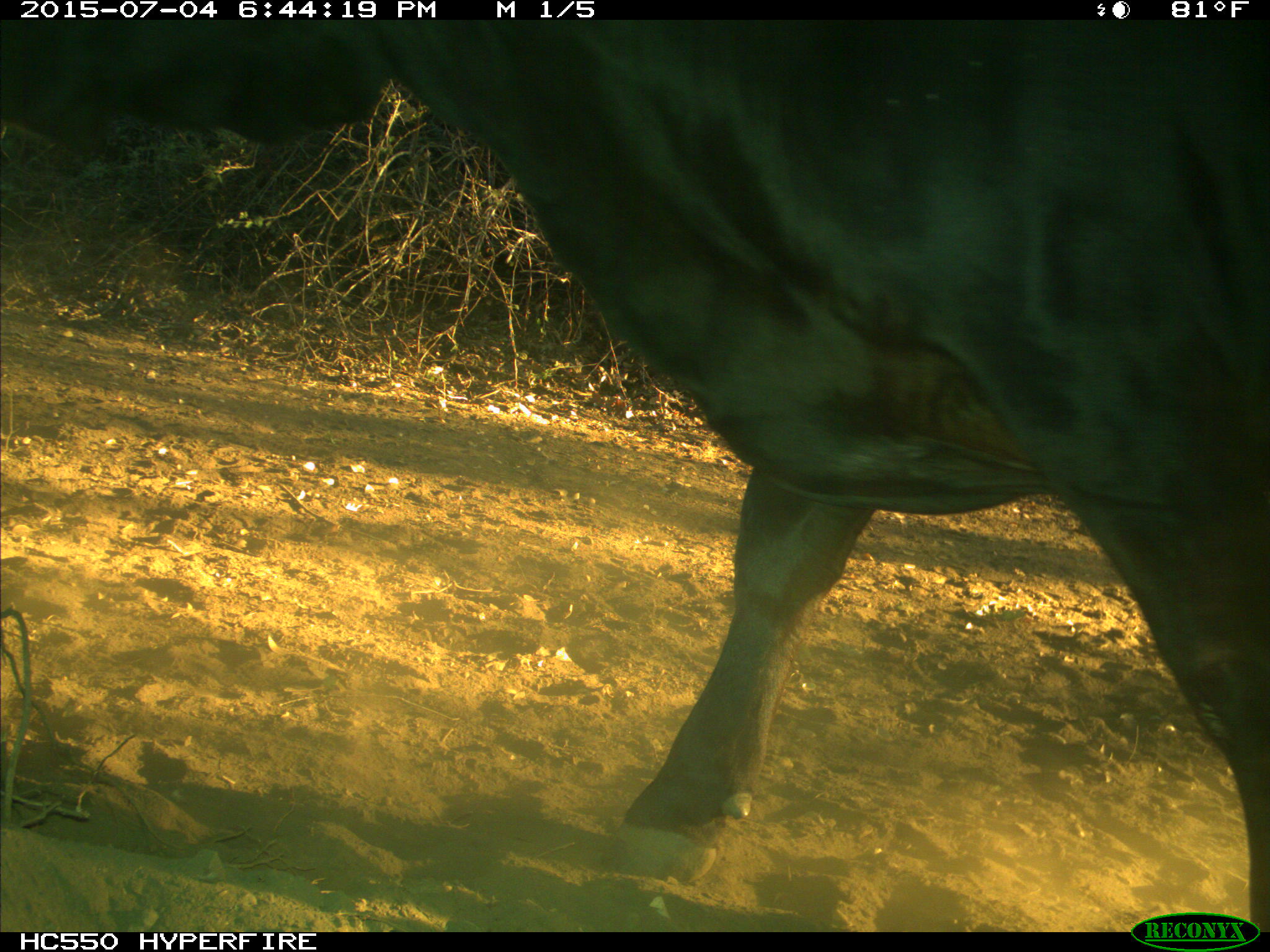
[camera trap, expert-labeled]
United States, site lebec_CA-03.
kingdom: Animalia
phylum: Chordata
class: Mammalia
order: Artiodactyla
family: Bovidae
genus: Bos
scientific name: Bos taurus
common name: domestic cow